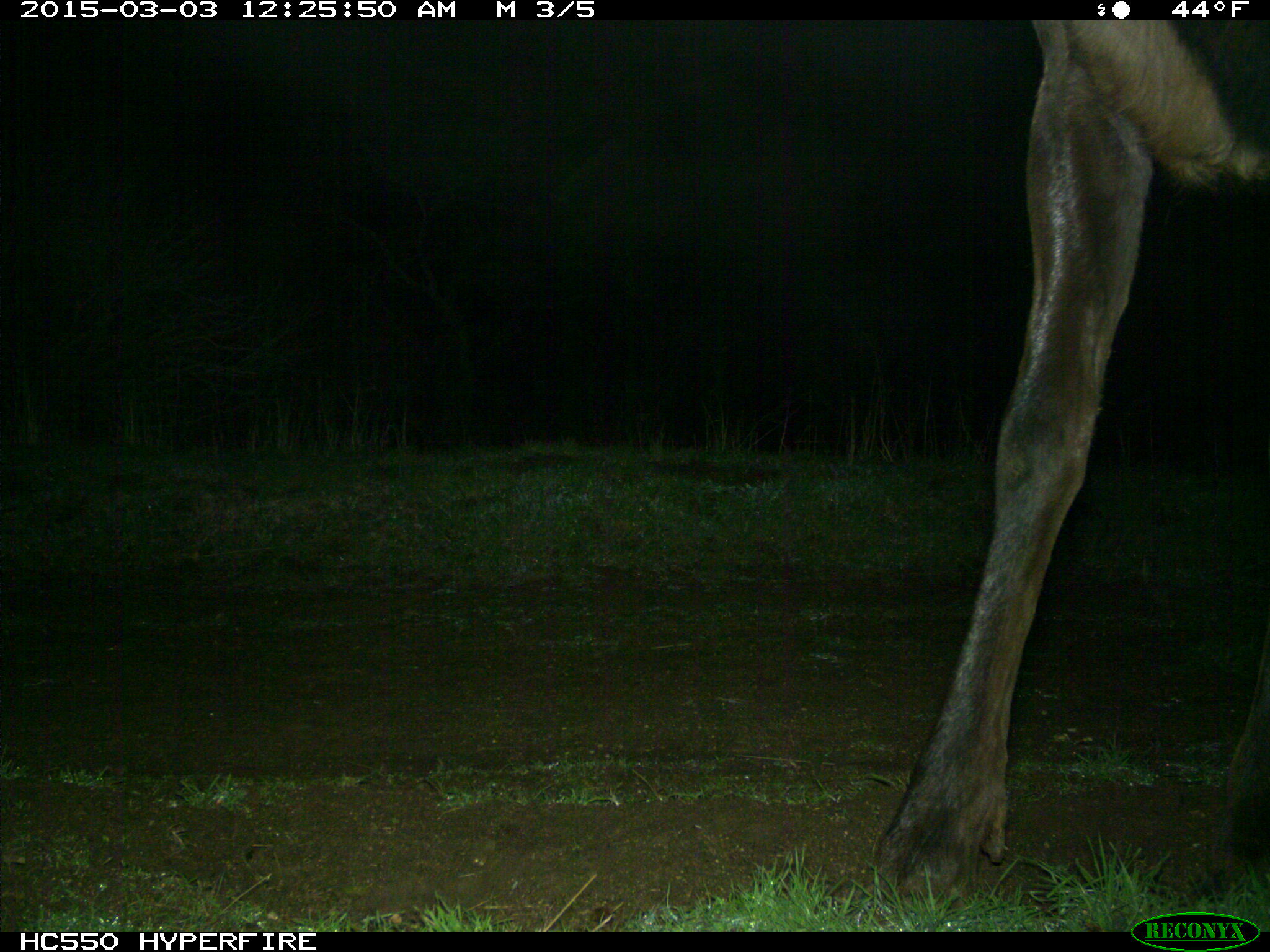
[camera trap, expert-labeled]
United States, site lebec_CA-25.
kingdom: Animalia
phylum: Chordata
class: Mammalia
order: Artiodactyla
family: Cervidae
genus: Cervus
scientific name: Cervus canadensis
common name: elk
Cervus canadensis (elk).